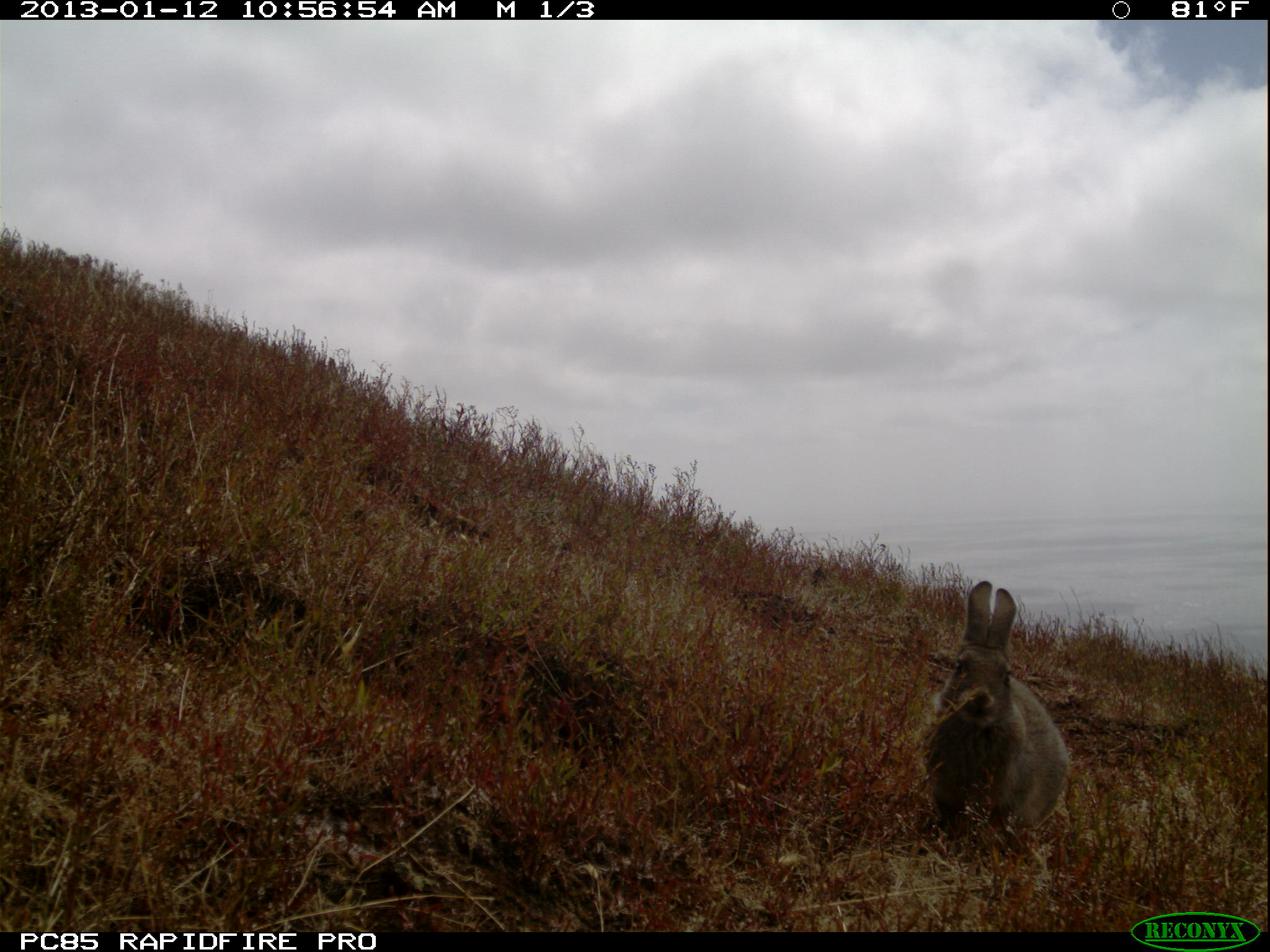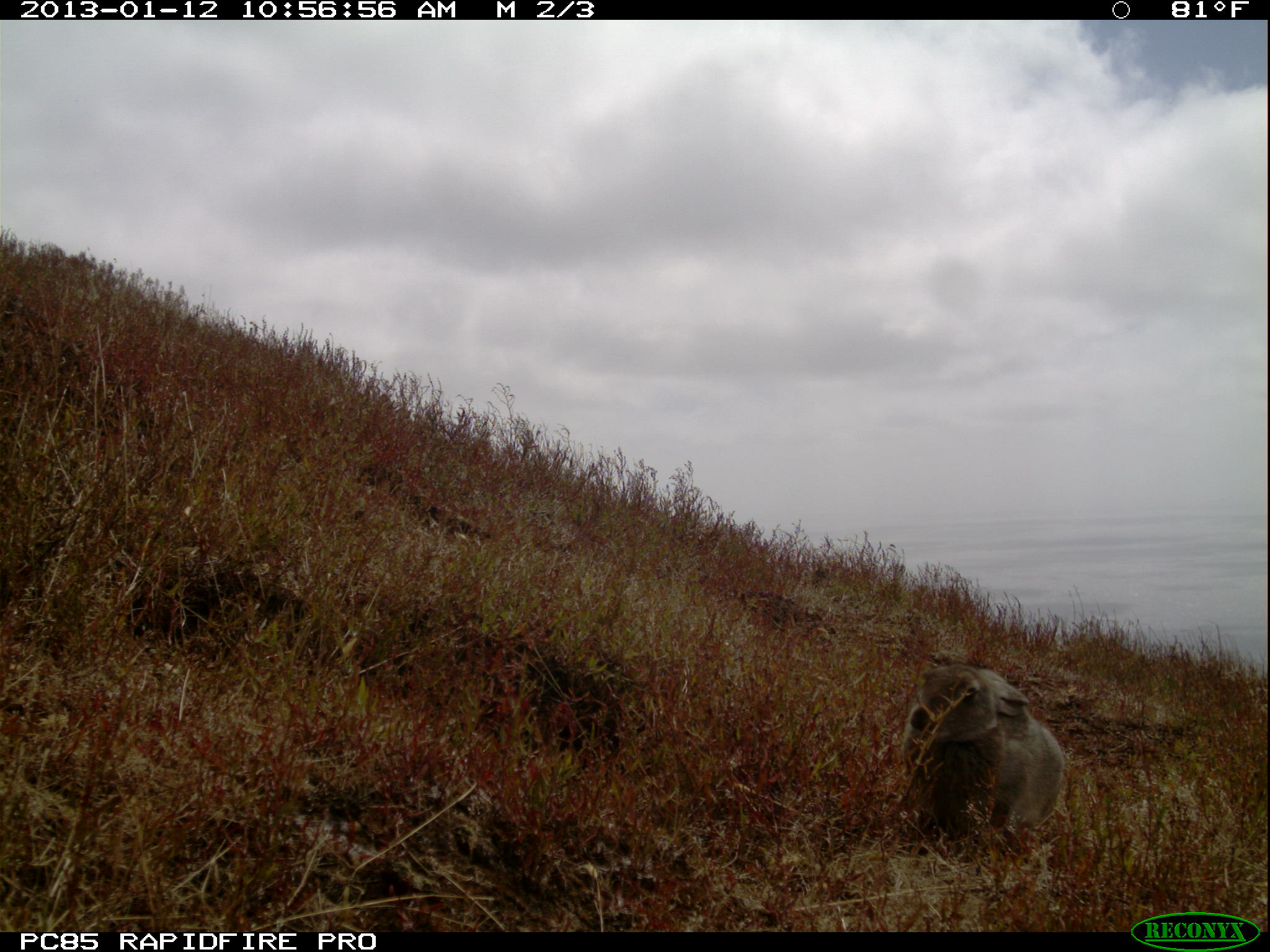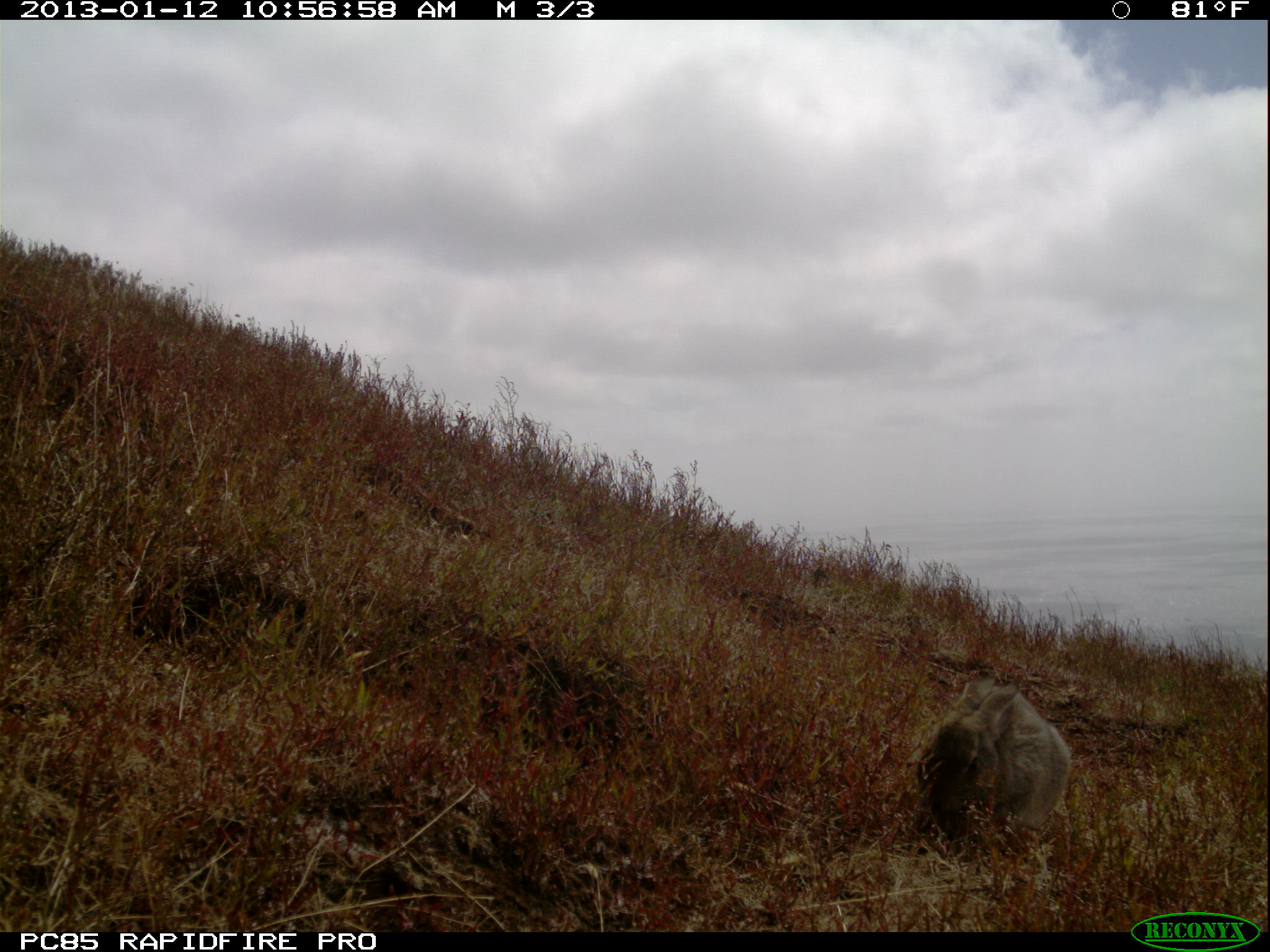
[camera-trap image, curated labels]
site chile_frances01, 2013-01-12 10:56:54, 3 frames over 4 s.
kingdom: Animalia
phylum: Chordata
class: Mammalia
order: Lagomorpha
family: Leporidae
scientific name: Leporidae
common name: rabbits and hares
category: rabbit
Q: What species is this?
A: Rabbit (rabbits and hares) (Leporidae).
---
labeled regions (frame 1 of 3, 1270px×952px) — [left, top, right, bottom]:
rabbit: [919, 579, 1070, 848]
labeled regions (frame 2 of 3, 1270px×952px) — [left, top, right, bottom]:
rabbit: [894, 654, 1065, 851]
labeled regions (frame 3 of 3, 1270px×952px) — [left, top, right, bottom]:
rabbit: [913, 674, 1072, 855]